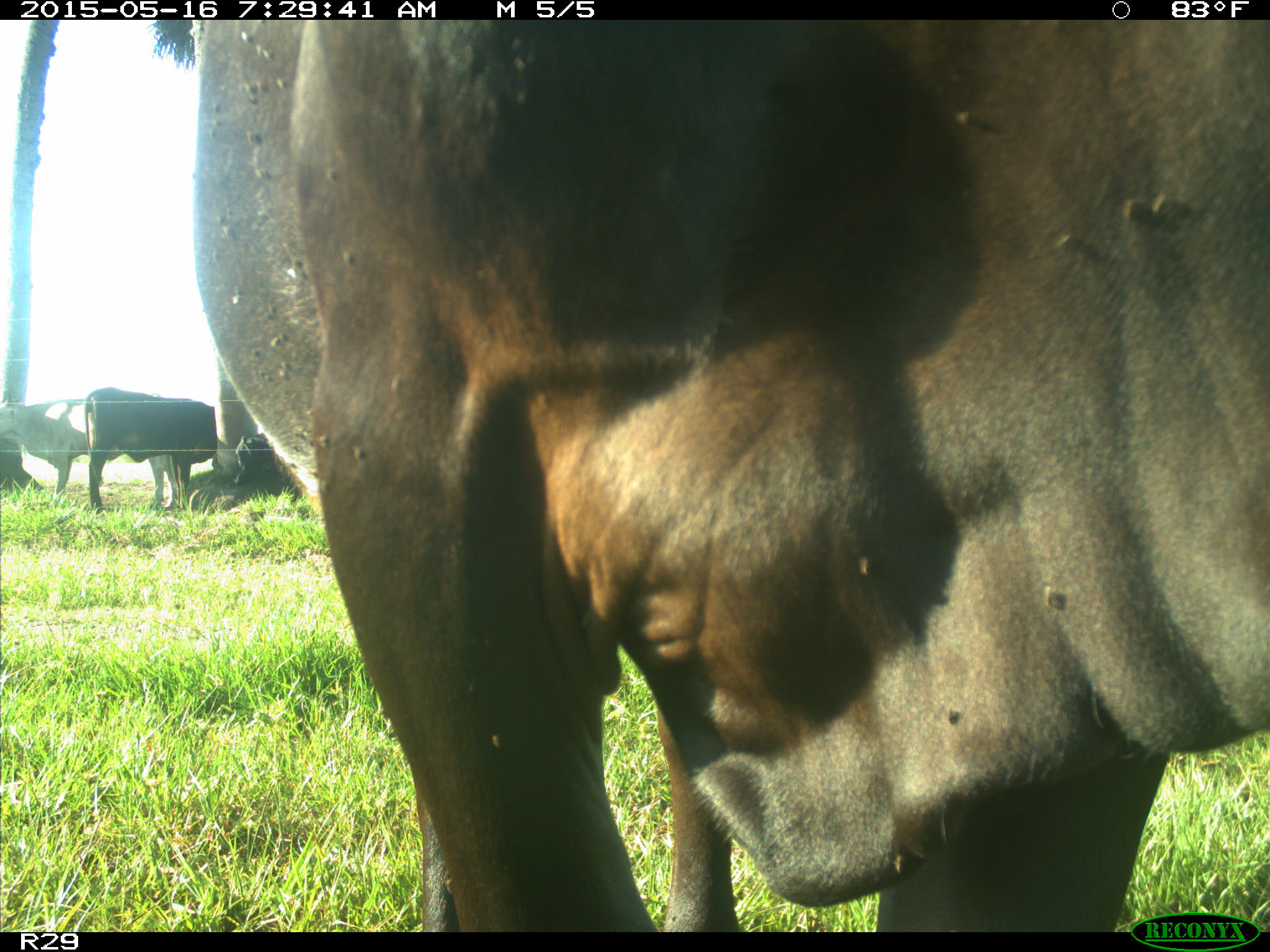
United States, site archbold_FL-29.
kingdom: Animalia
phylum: Chordata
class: Mammalia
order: Artiodactyla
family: Bovidae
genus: Bos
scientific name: Bos taurus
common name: domestic cow